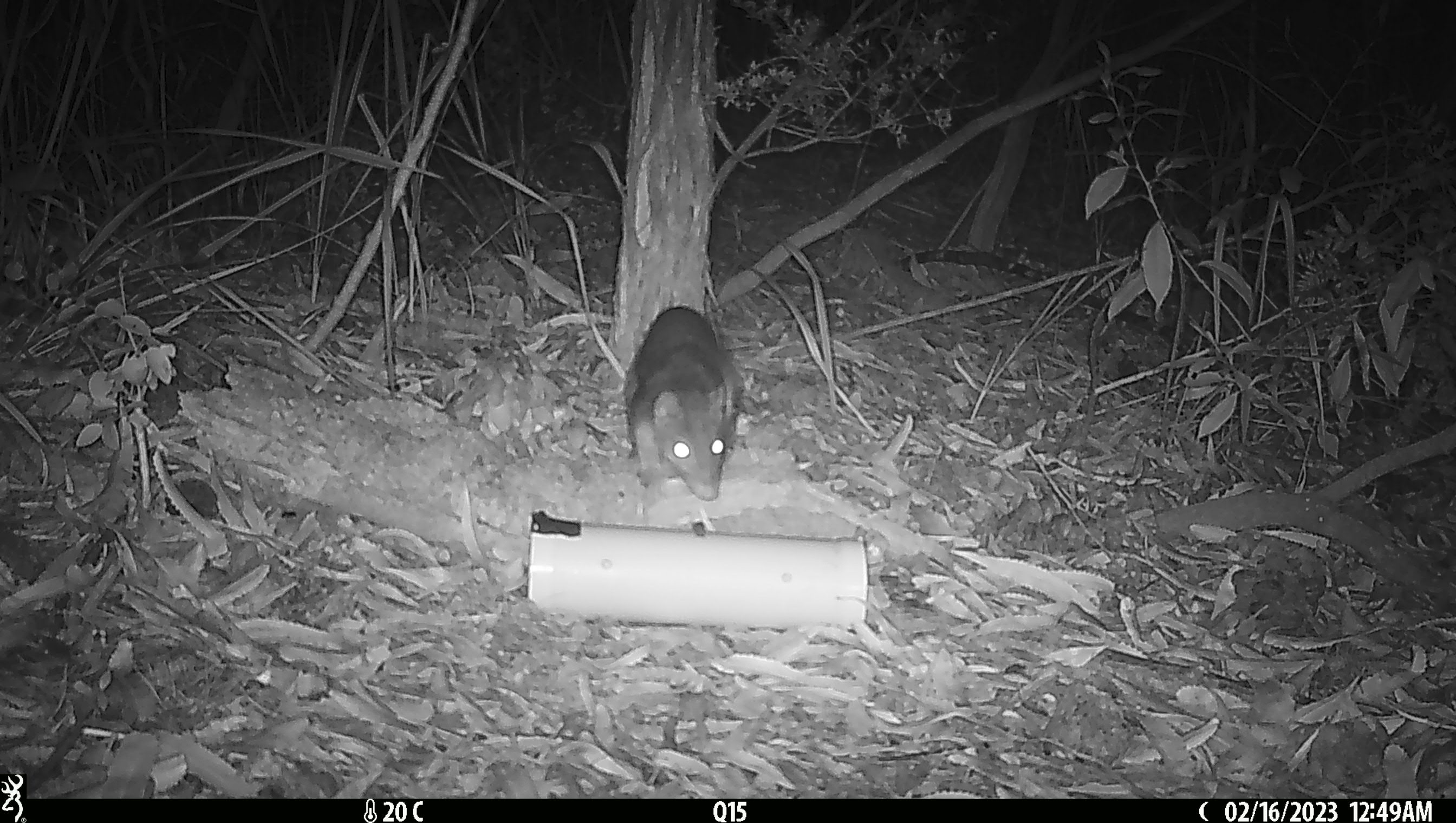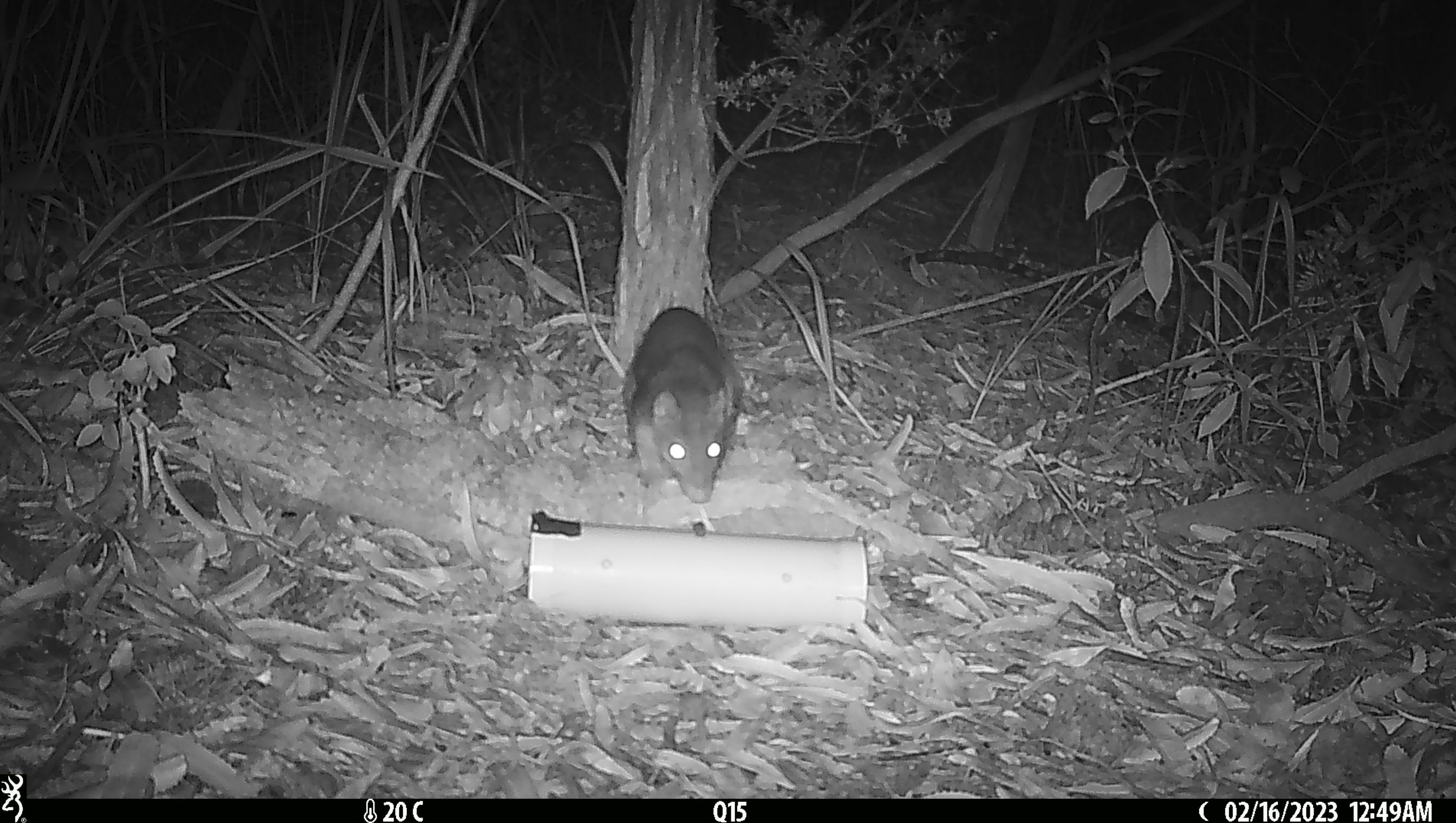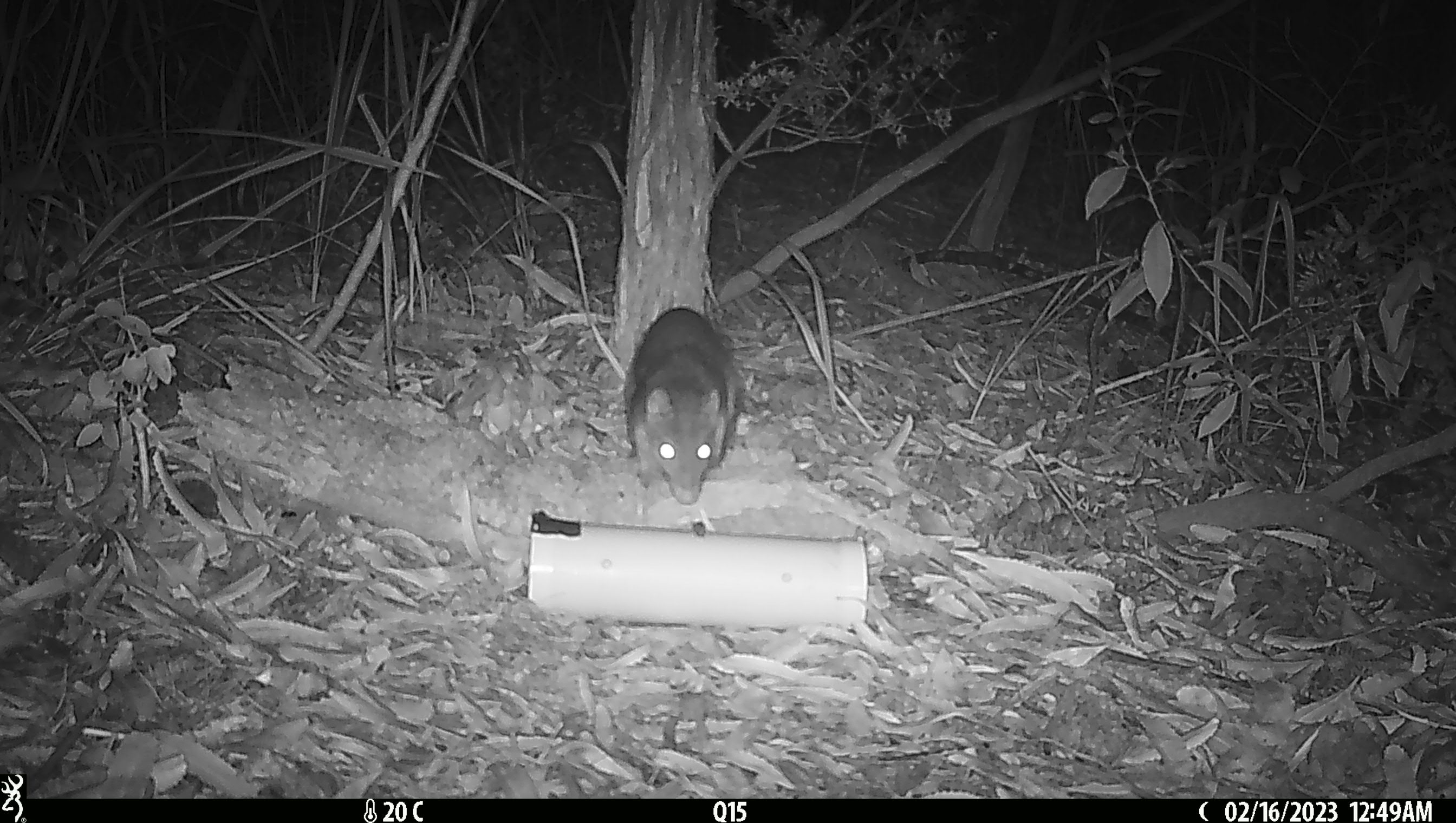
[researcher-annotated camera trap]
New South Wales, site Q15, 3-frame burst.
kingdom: Animalia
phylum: Chordata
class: Mammalia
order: Dasyuromorphia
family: Dasyuridae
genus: Dasyurus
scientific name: Dasyurus maculatus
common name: spotted-tailed quoll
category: quoll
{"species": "quoll (spotted-tailed quoll) (Dasyurus maculatus)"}